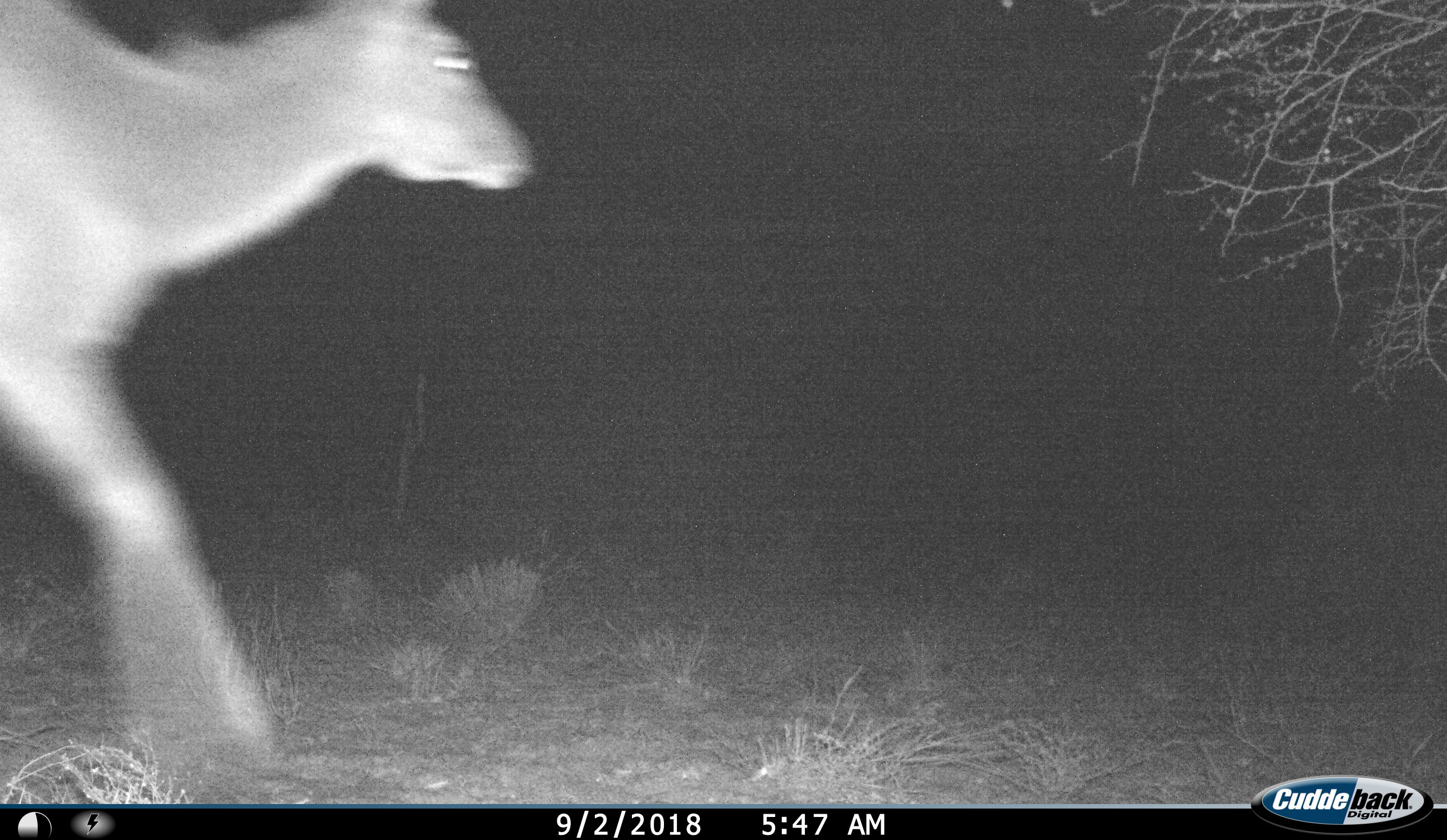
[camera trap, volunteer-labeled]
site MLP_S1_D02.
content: unidentified animal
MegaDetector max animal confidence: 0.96